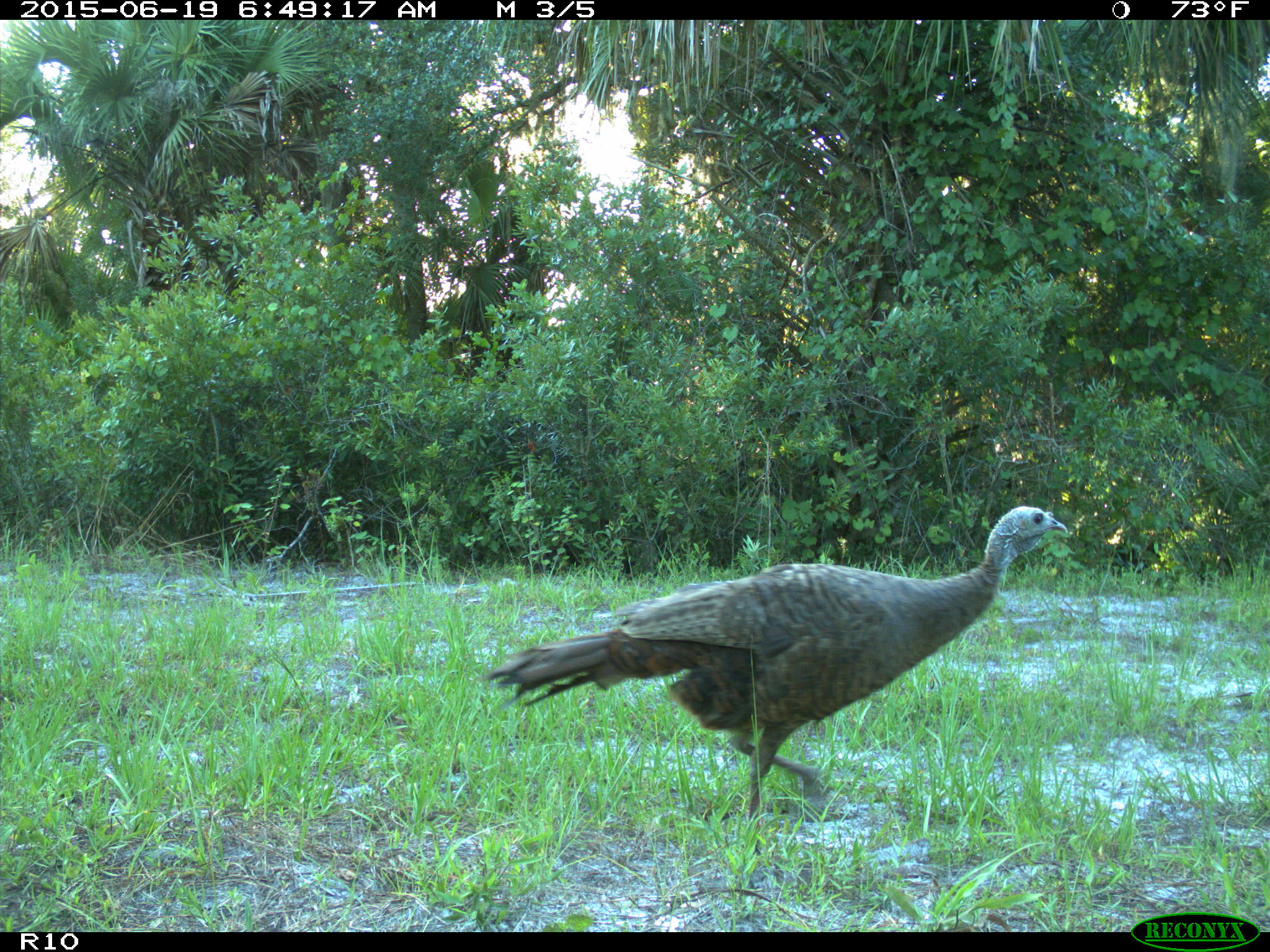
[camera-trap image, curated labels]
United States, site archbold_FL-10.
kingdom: Animalia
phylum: Chordata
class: Aves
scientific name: Aves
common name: birds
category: unidentified bird